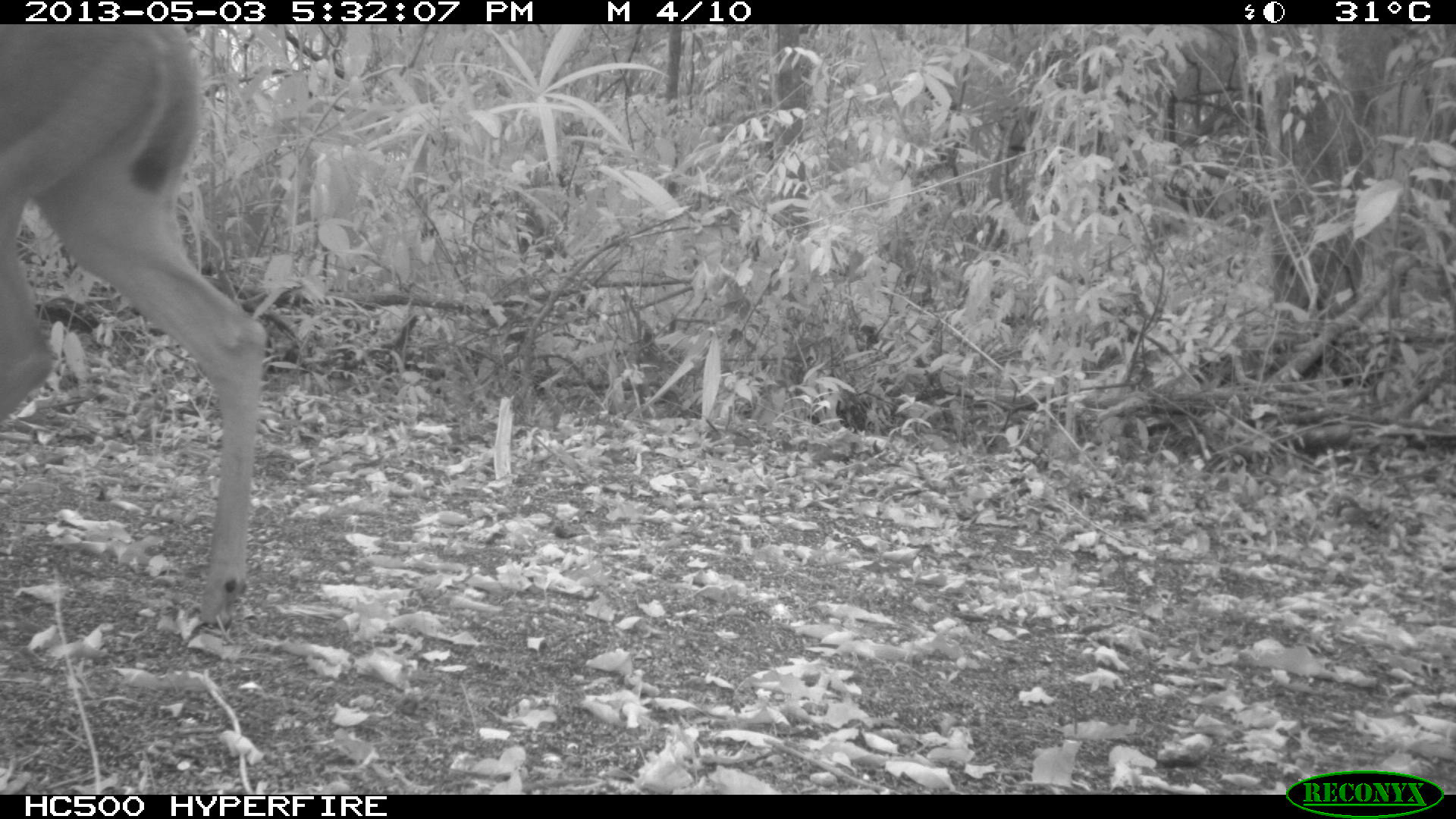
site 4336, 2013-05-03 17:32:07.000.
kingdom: Animalia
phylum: Chordata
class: Mammalia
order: Artiodactyla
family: Cervidae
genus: Odocoileus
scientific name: Odocoileus virginianus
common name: white-tailed deer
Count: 1.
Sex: female.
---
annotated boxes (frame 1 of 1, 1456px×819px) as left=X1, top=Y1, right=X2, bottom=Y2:
odocoileus virginianus: left=0, top=20, right=267, bottom=628